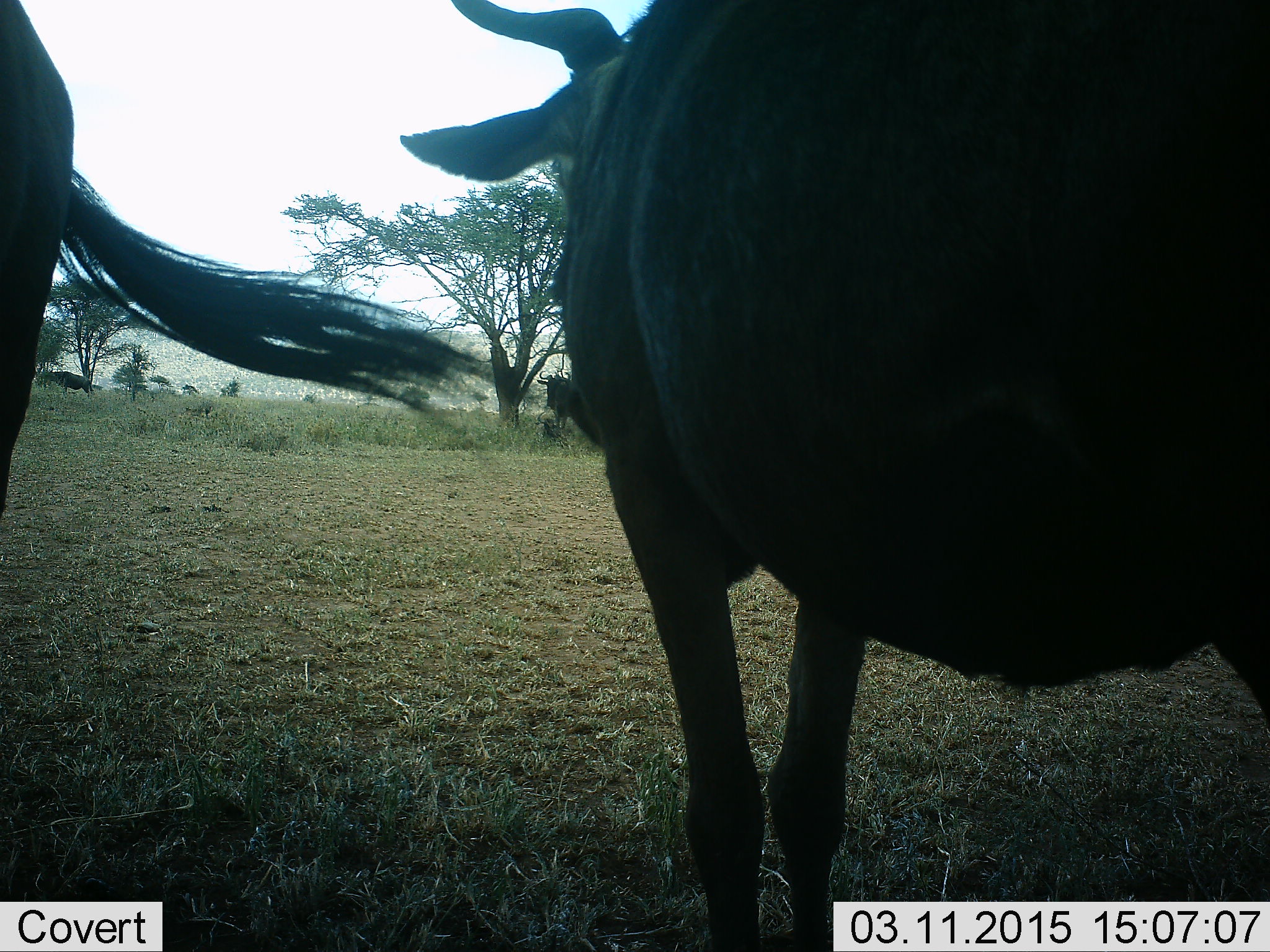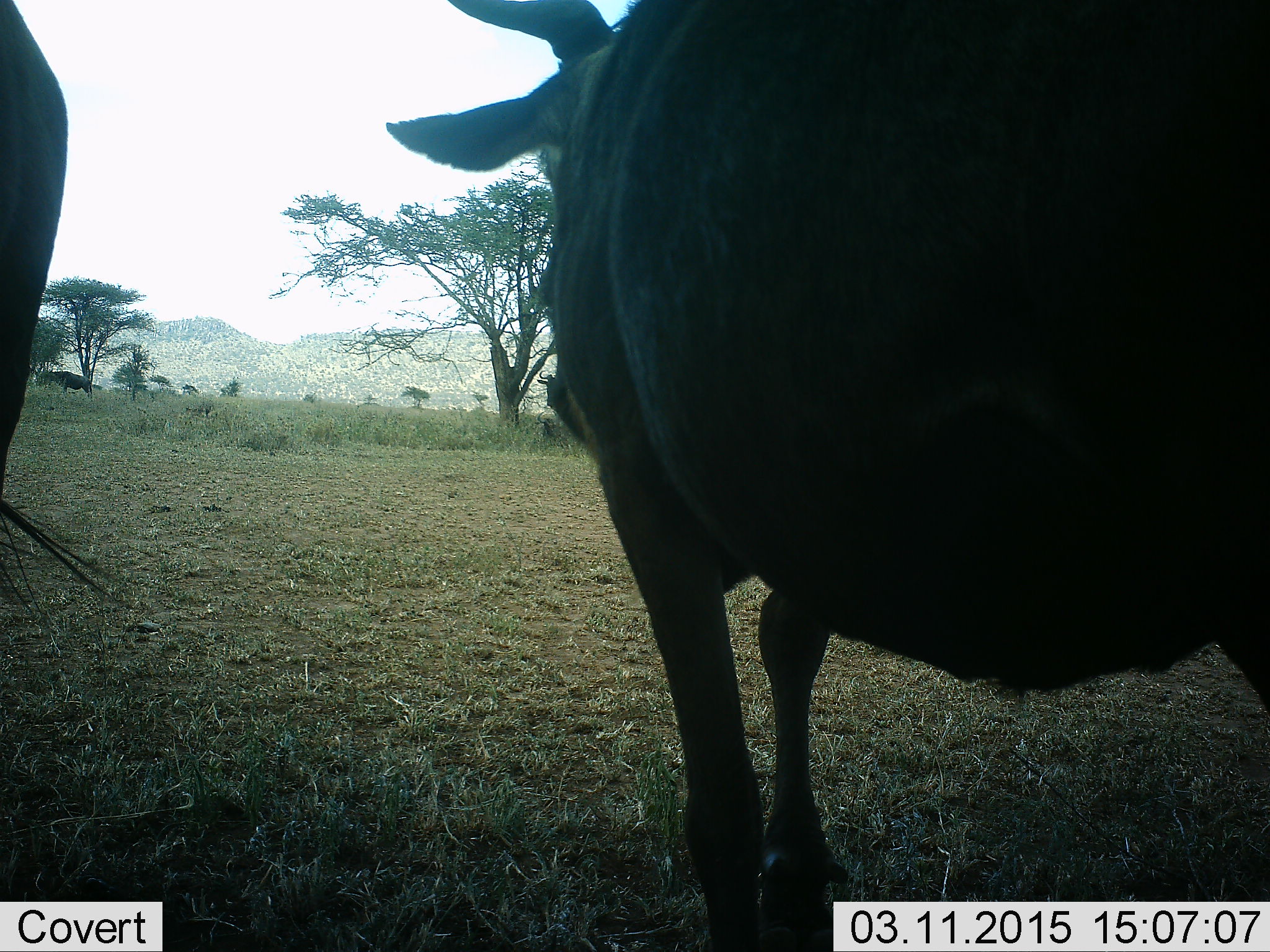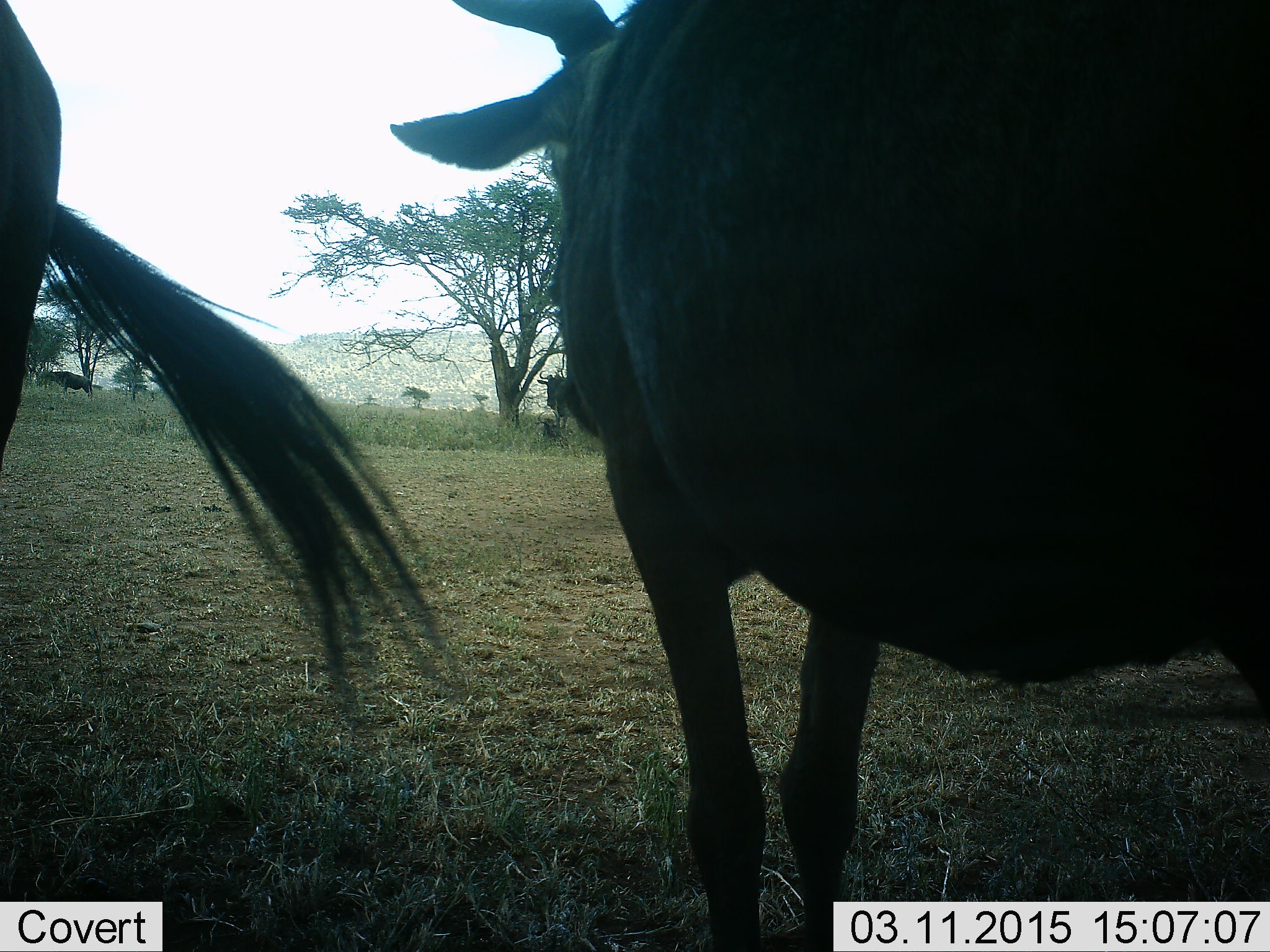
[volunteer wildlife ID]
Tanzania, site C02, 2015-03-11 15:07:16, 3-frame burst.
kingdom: Animalia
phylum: Chordata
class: Mammalia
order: Artiodactyla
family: Bovidae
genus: Connochaetes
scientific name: Connochaetes taurinus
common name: blue wildebeest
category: wildebeest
Wildebeest (blue wildebeest) (Connochaetes taurinus), count 4. Behavior (volunteer vote fractions): standing 100%, resting 0%, moving 0%, interacting 0%. Young present (vote fraction): 0%. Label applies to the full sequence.